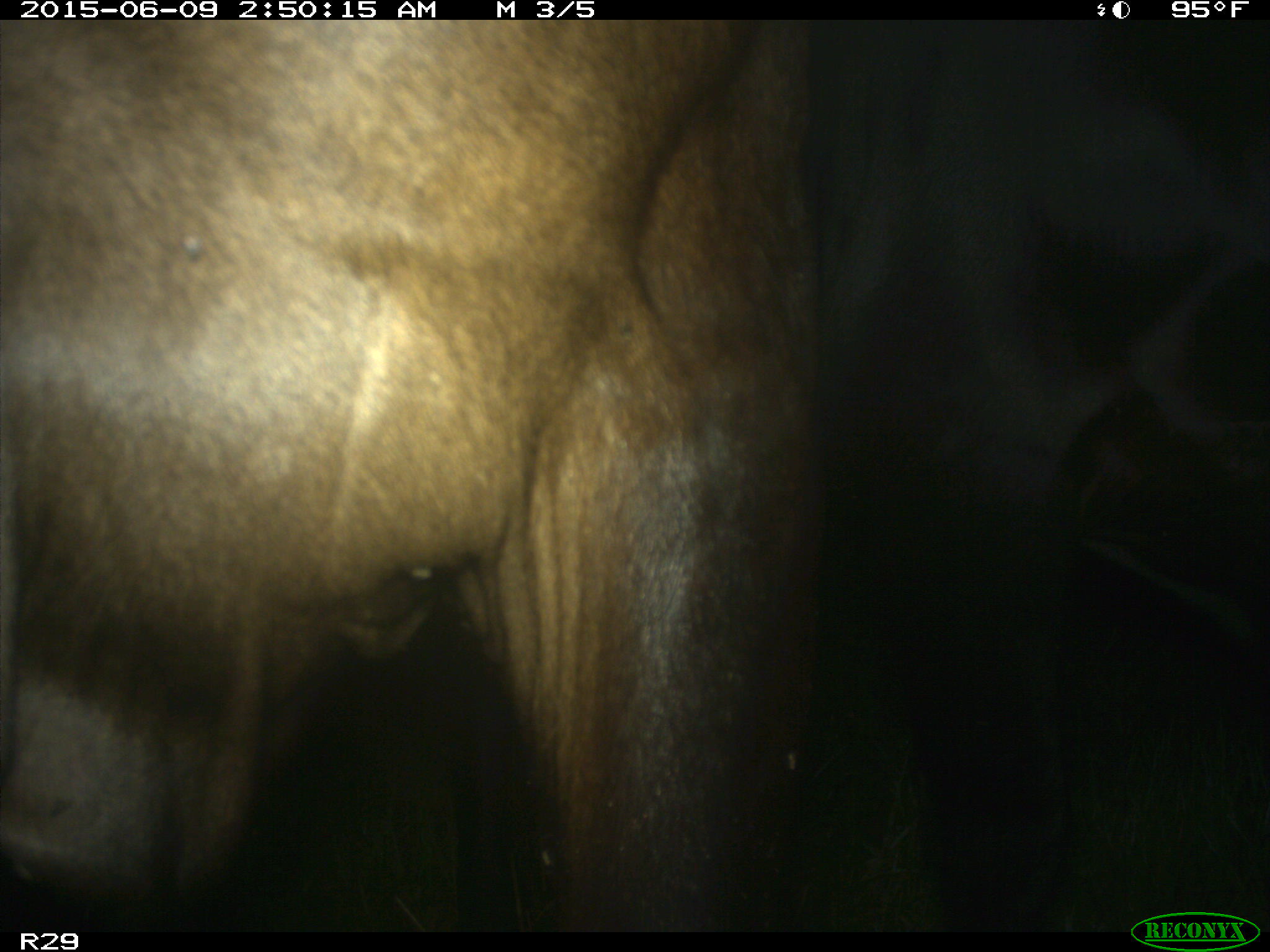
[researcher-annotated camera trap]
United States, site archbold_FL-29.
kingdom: Animalia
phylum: Chordata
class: Mammalia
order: Artiodactyla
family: Bovidae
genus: Bos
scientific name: Bos taurus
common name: domestic cow